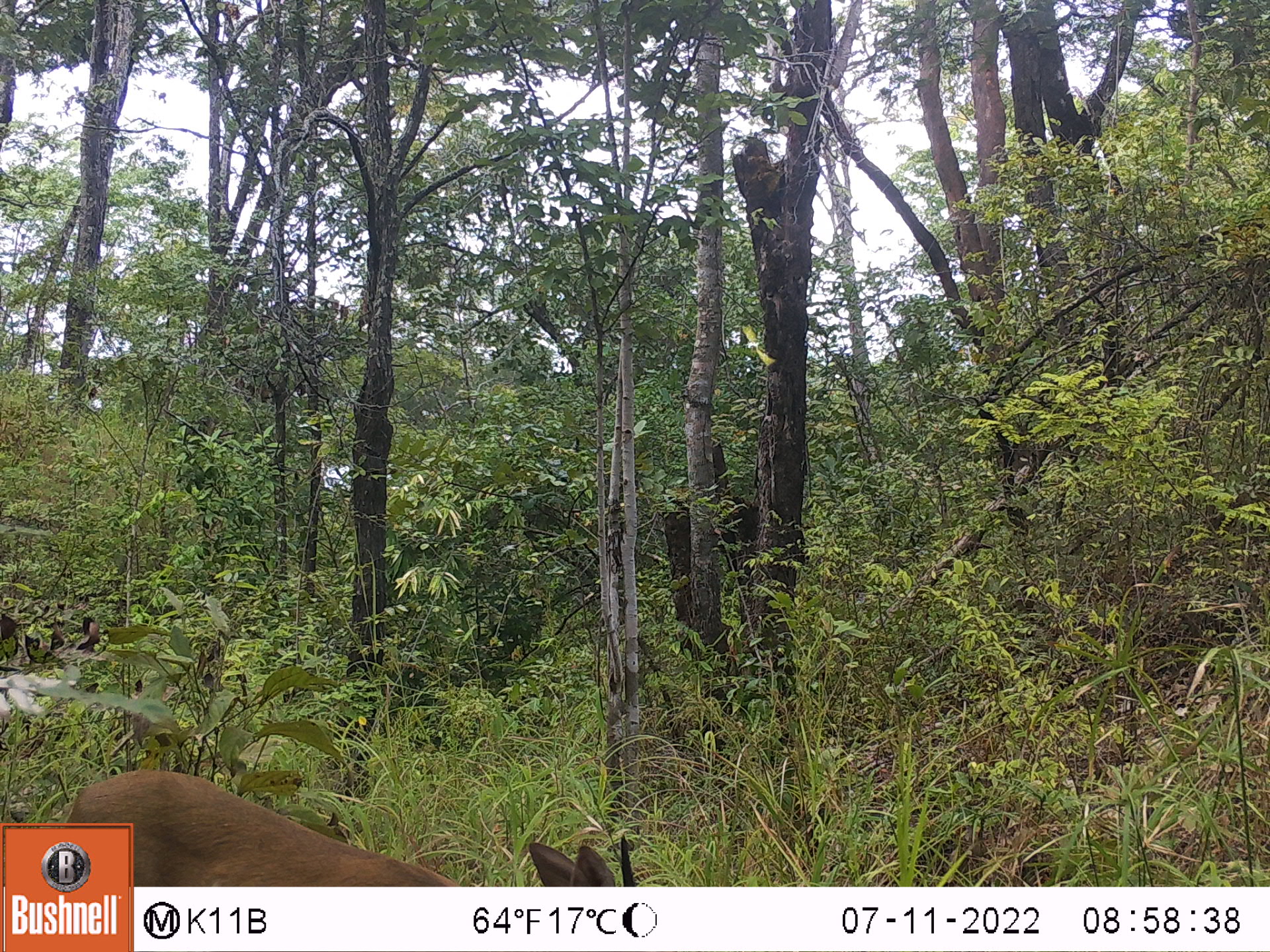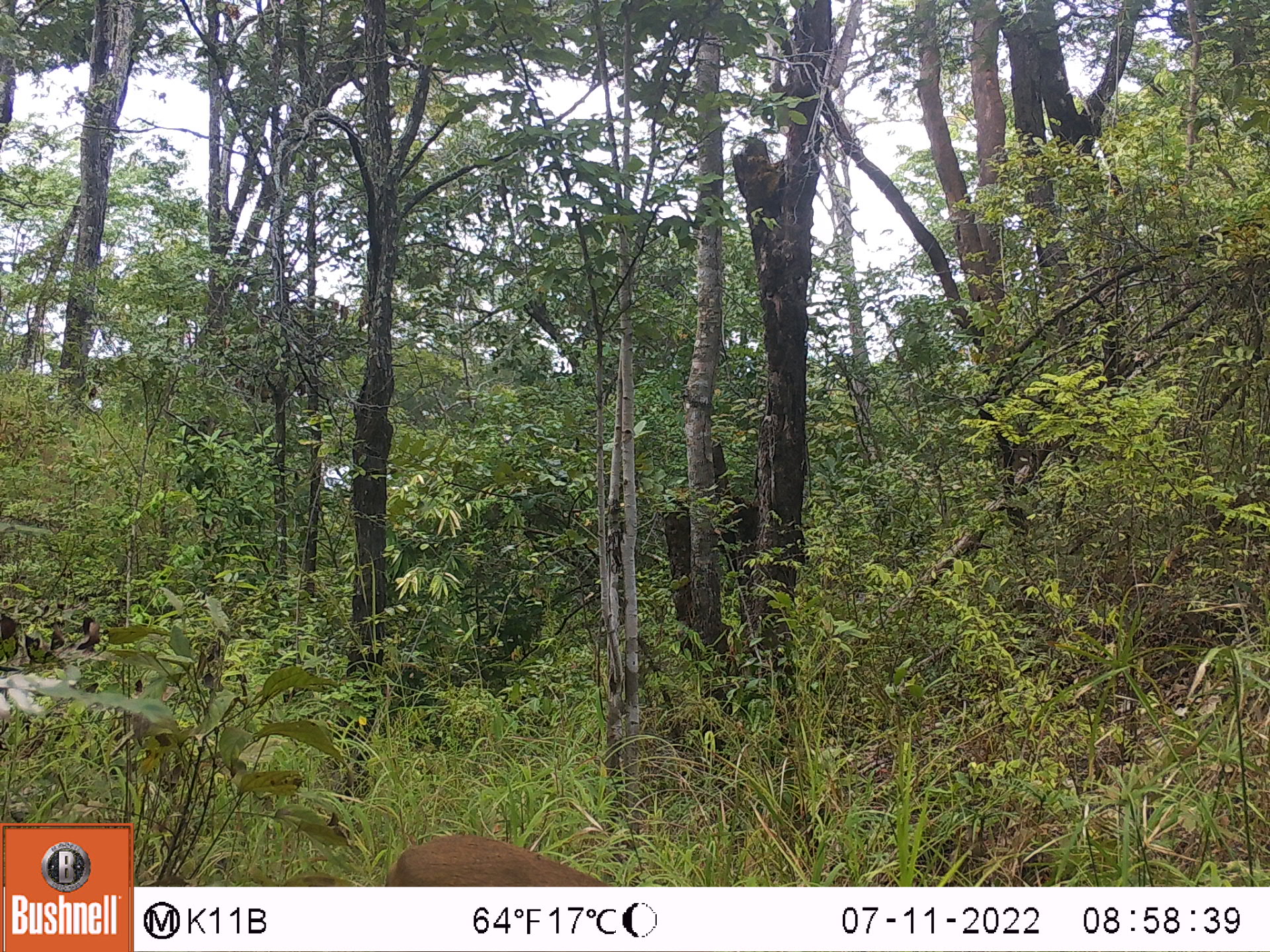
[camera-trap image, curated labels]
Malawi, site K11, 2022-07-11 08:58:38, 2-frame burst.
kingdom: Animalia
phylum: Chordata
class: Mammalia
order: Artiodactyla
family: Bovidae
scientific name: Antilopinae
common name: small antelope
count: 1